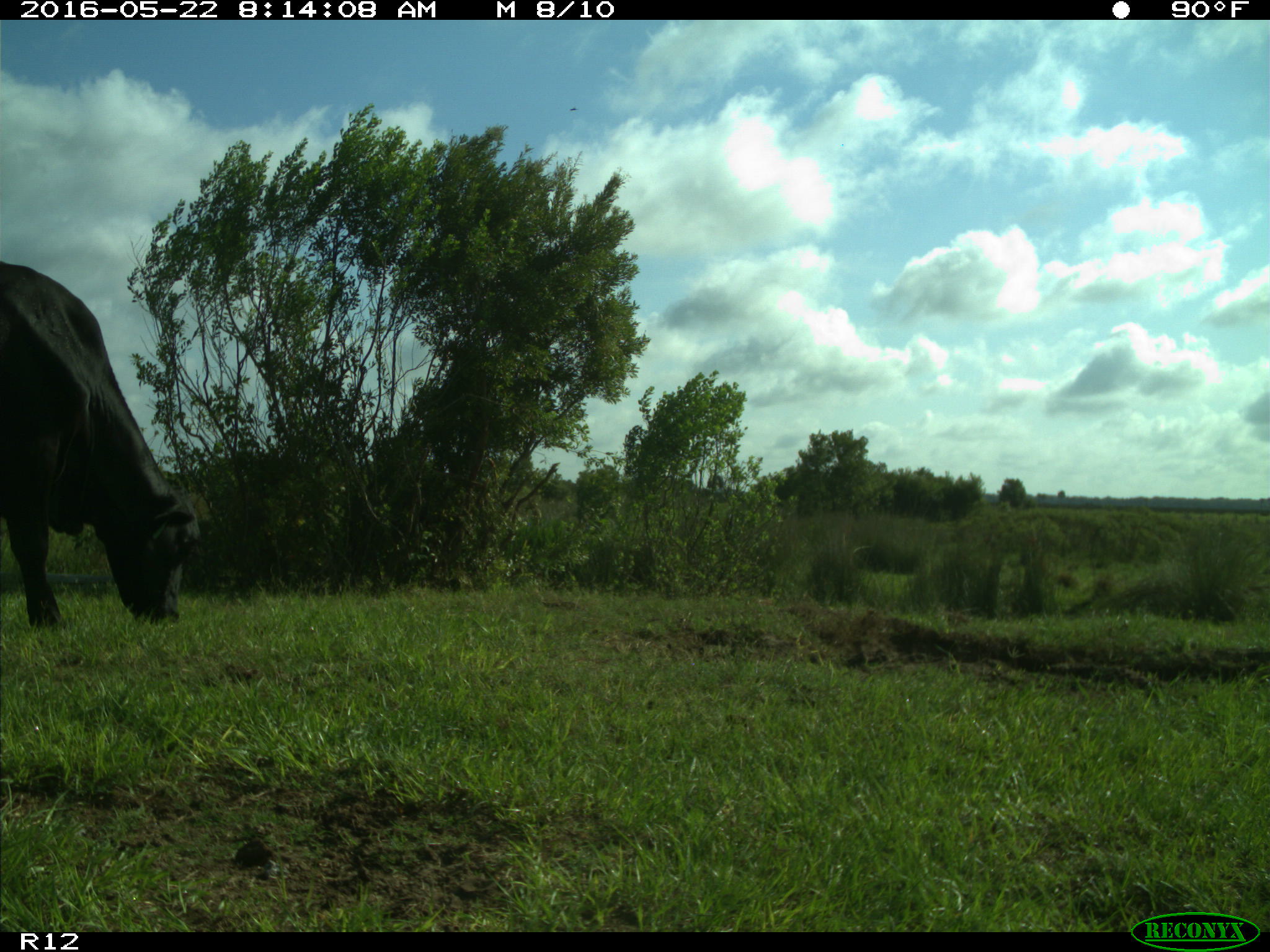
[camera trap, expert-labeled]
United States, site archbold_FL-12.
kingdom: Animalia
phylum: Chordata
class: Mammalia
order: Artiodactyla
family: Bovidae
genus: Bos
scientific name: Bos taurus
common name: domestic cow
Bos taurus (domestic cow).